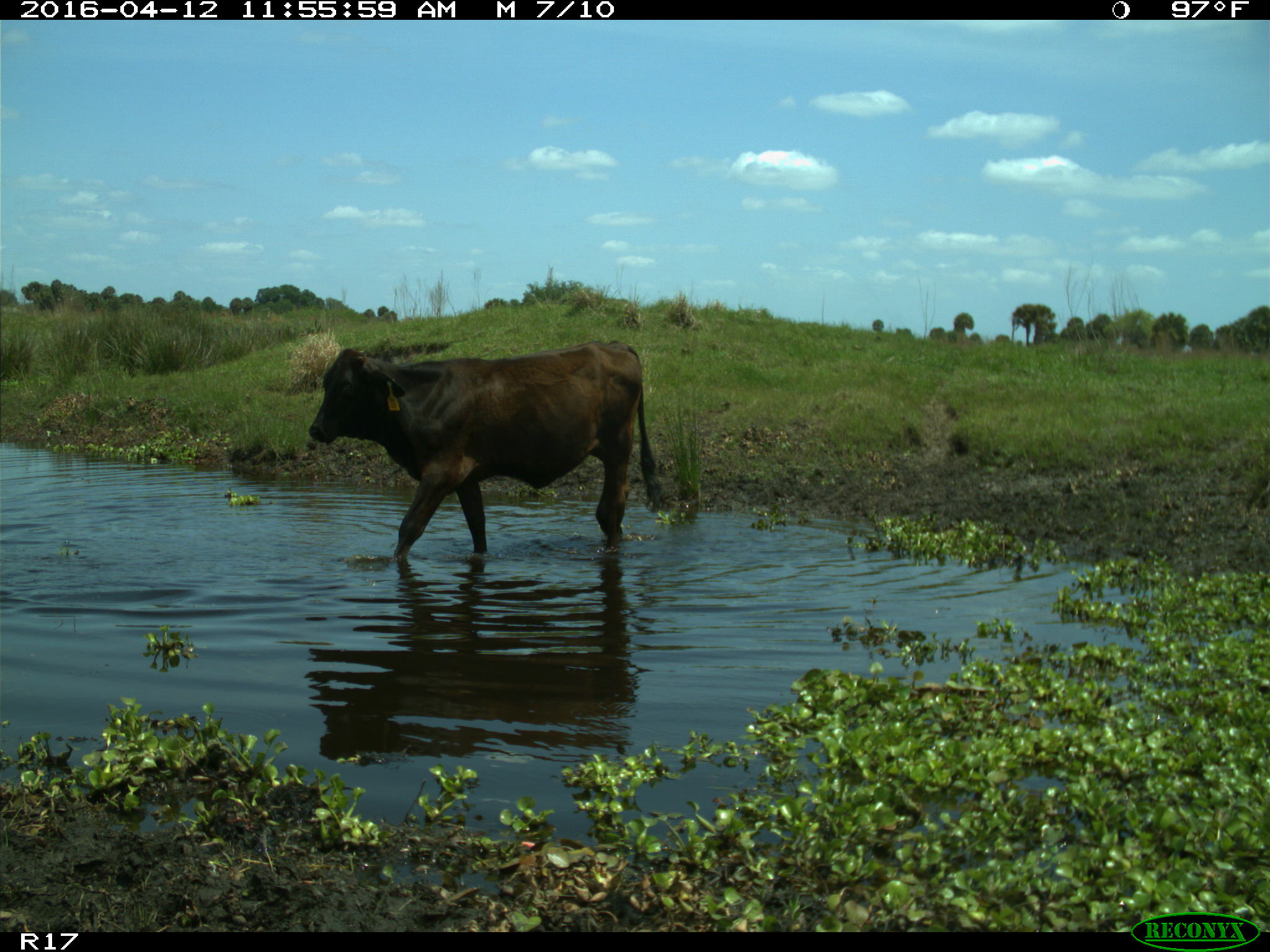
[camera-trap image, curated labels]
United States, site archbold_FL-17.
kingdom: Animalia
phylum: Chordata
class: Mammalia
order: Artiodactyla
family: Bovidae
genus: Bos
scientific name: Bos taurus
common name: domestic cow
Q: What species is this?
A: Bos taurus (domestic cow).